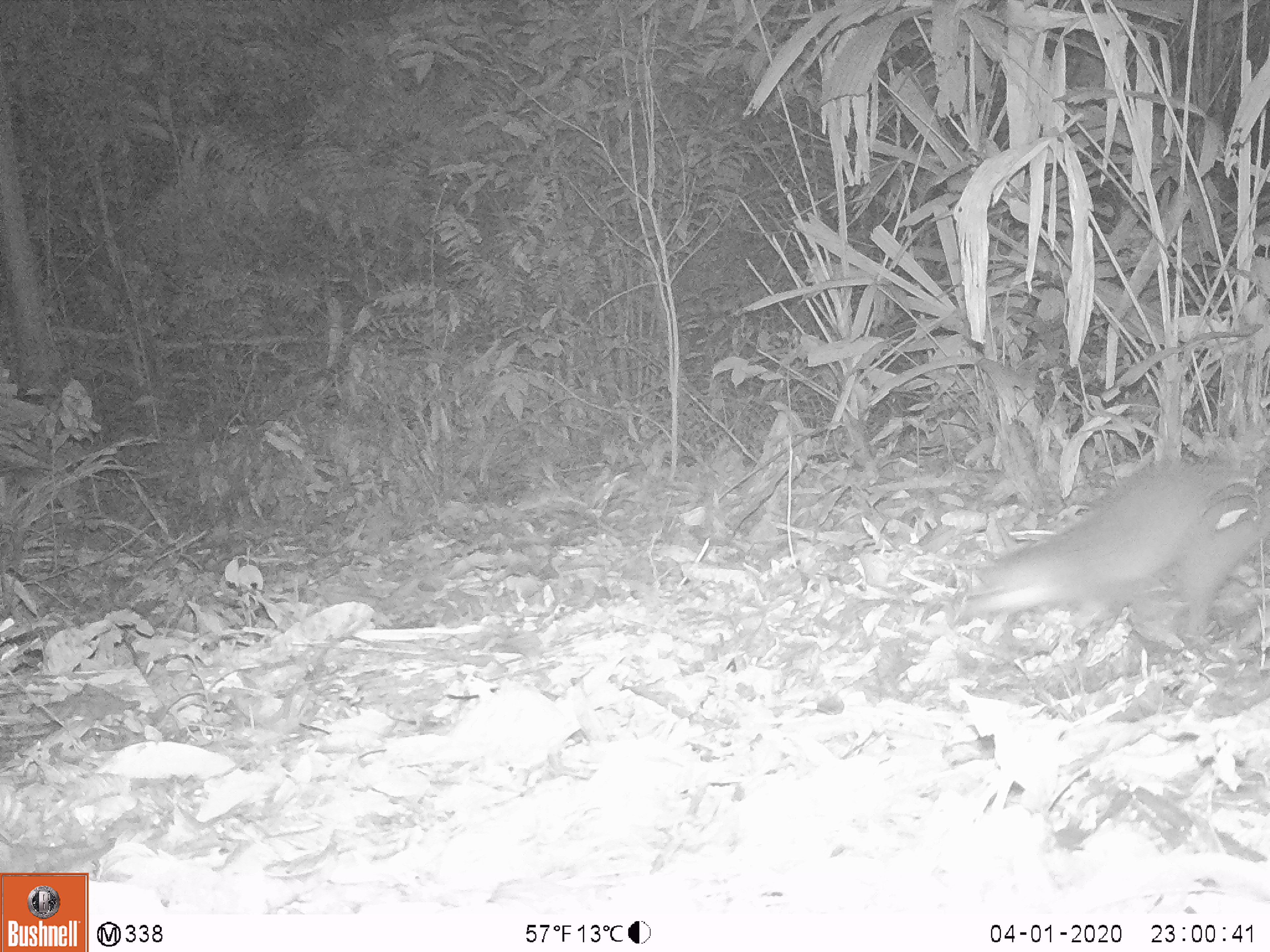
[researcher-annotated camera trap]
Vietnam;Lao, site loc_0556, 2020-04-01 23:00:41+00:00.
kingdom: Animalia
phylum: Chordata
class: Mammalia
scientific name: Mammalia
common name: mammal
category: unidentified small mammal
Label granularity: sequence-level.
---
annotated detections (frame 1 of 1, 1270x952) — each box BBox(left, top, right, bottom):
unidentified small mammal: BBox(961, 460, 1270, 646)